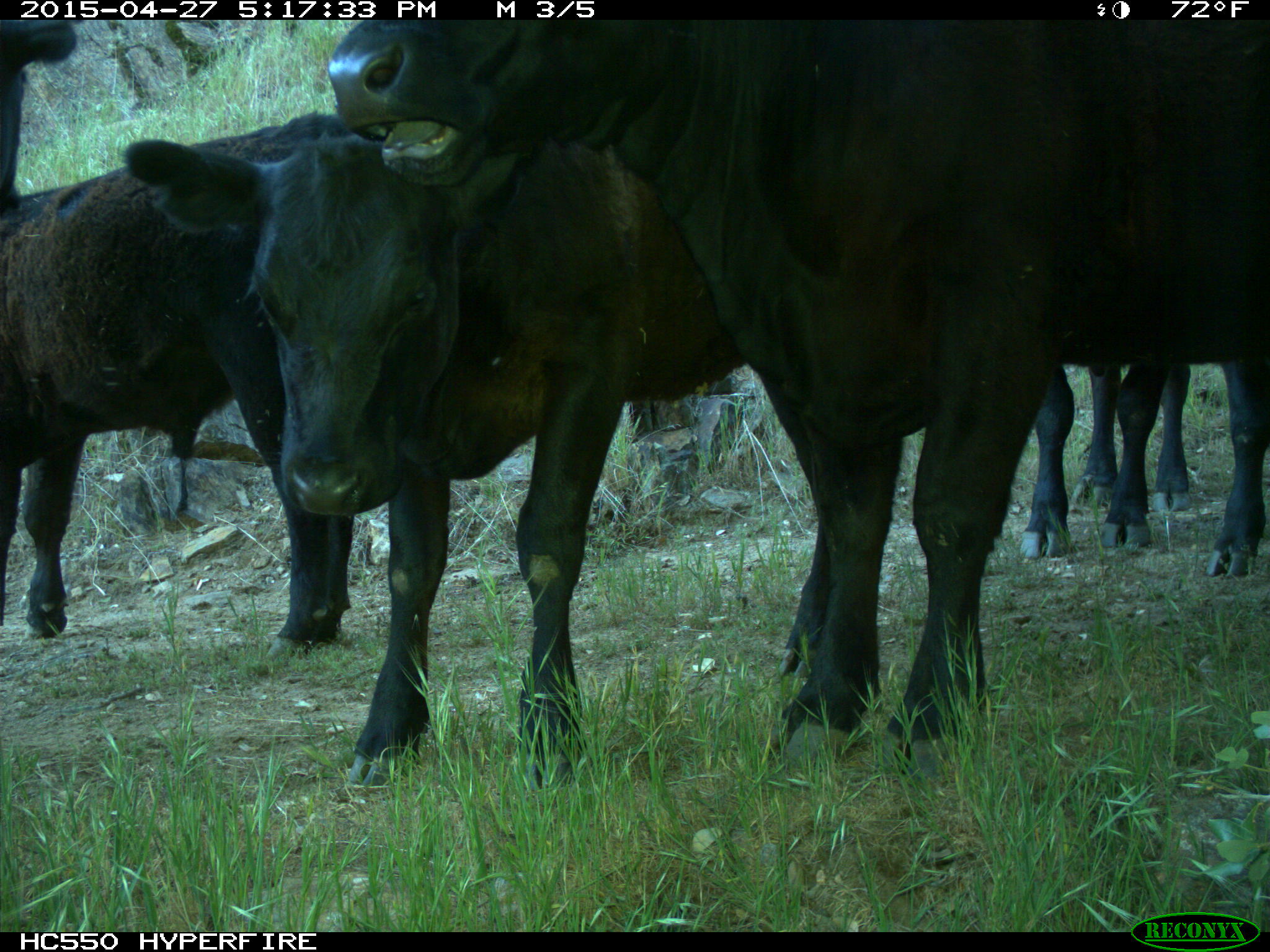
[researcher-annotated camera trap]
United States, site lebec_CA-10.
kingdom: Animalia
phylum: Chordata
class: Mammalia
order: Artiodactyla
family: Bovidae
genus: Bos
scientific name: Bos taurus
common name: domestic cow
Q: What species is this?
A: Bos taurus (domestic cow).